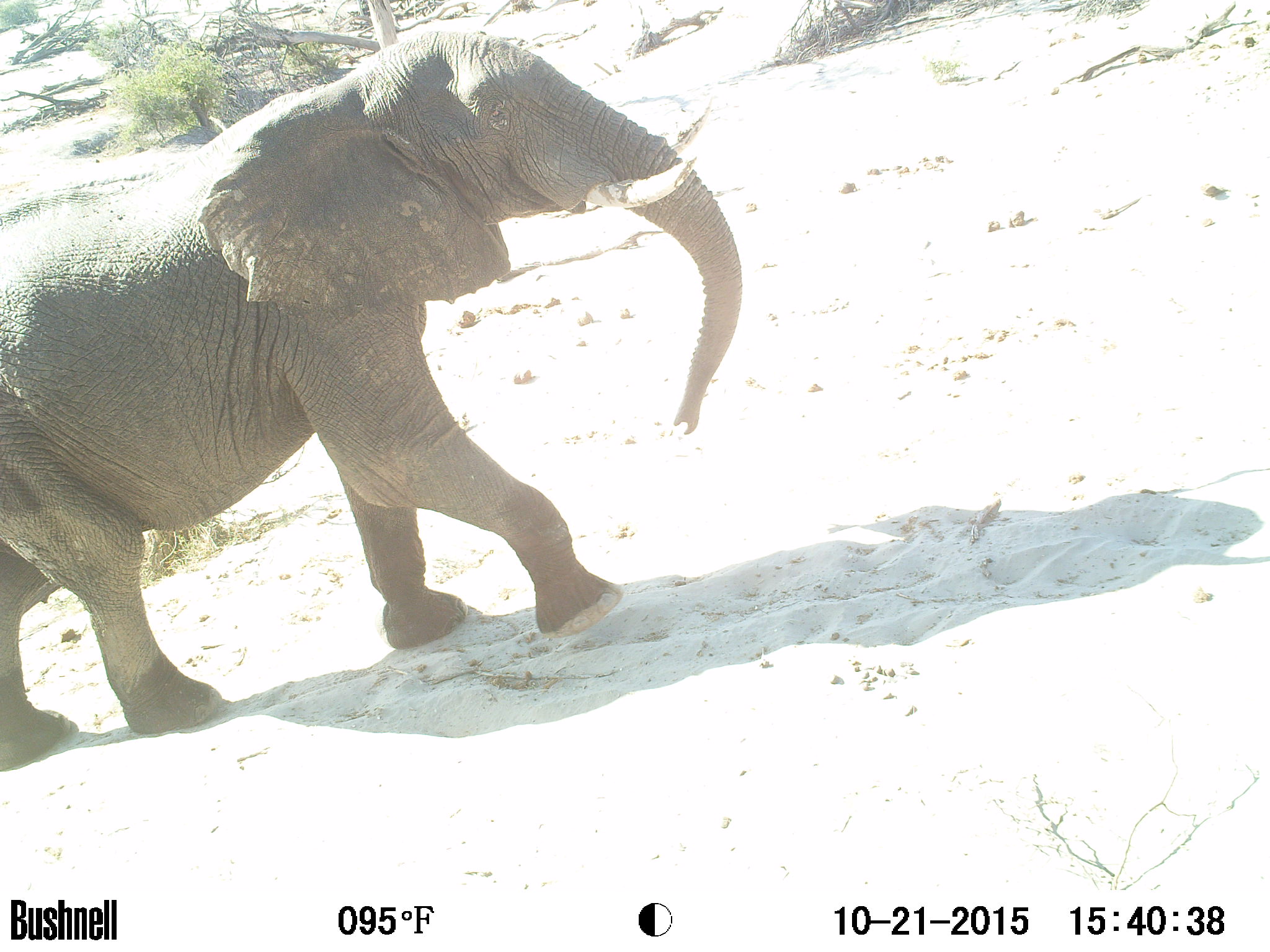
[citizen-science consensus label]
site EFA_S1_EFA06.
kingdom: Animalia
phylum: Chordata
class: Mammalia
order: Proboscidea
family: Elephantidae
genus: Loxodonta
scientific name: Loxodonta africana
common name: african bush elephant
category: elephant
Elephant (african bush elephant) (Loxodonta africana), count 1. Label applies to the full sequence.